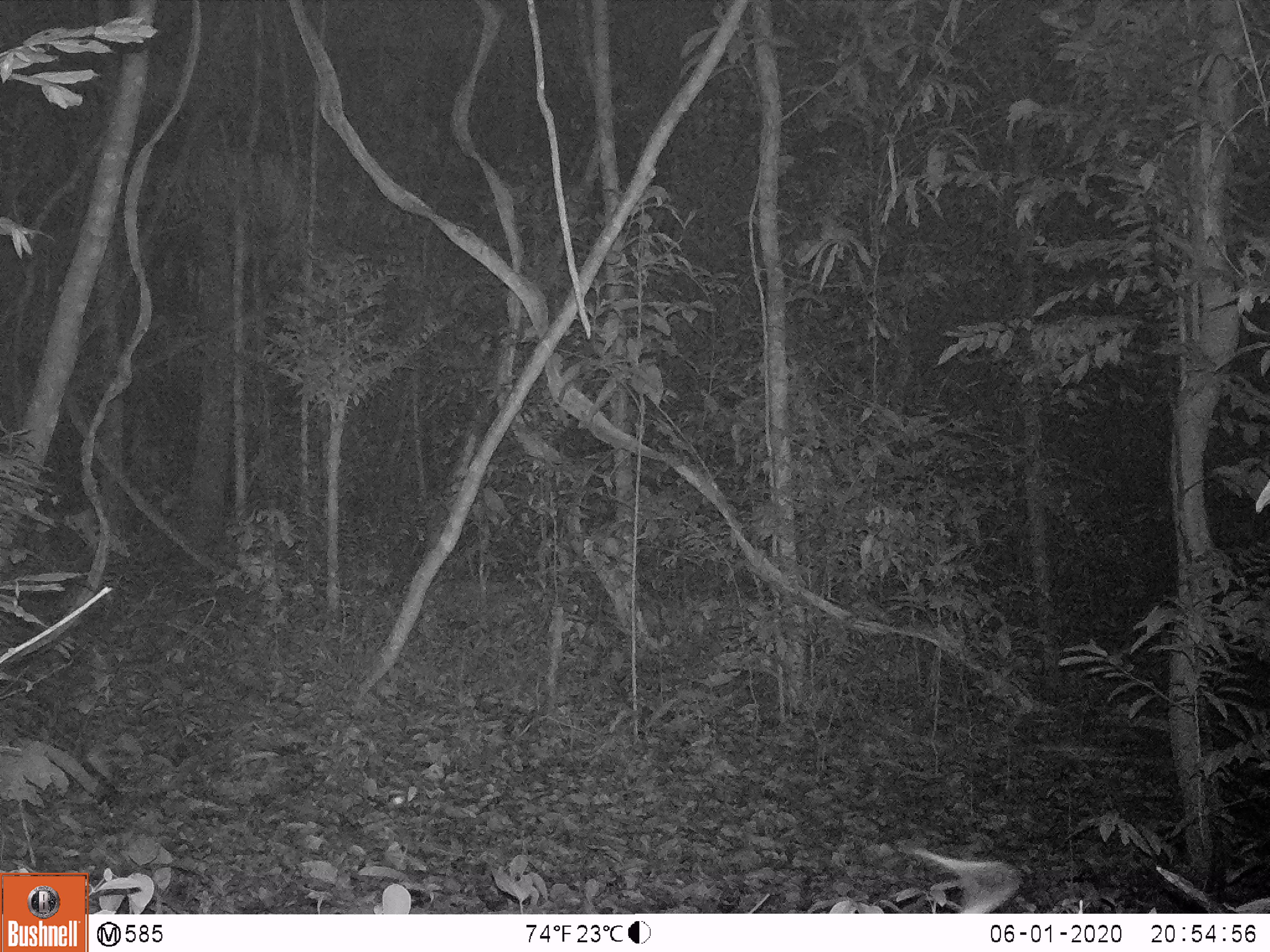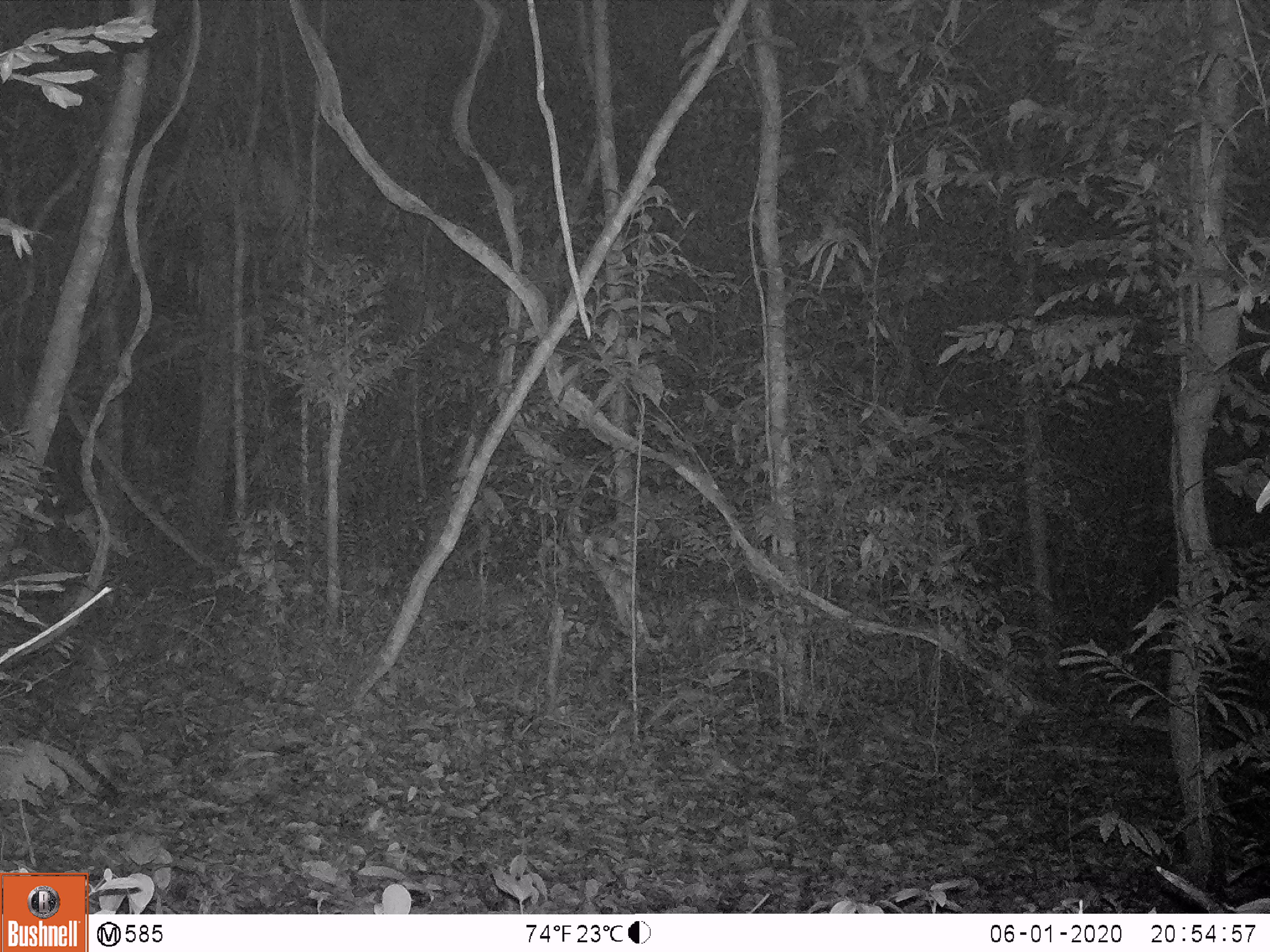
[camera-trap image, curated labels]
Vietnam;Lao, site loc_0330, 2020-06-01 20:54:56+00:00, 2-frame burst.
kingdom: Animalia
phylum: Chordata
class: Mammalia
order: Rodentia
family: Muridae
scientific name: Muridae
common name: old-world mice and rats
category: unidentified murid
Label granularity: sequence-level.